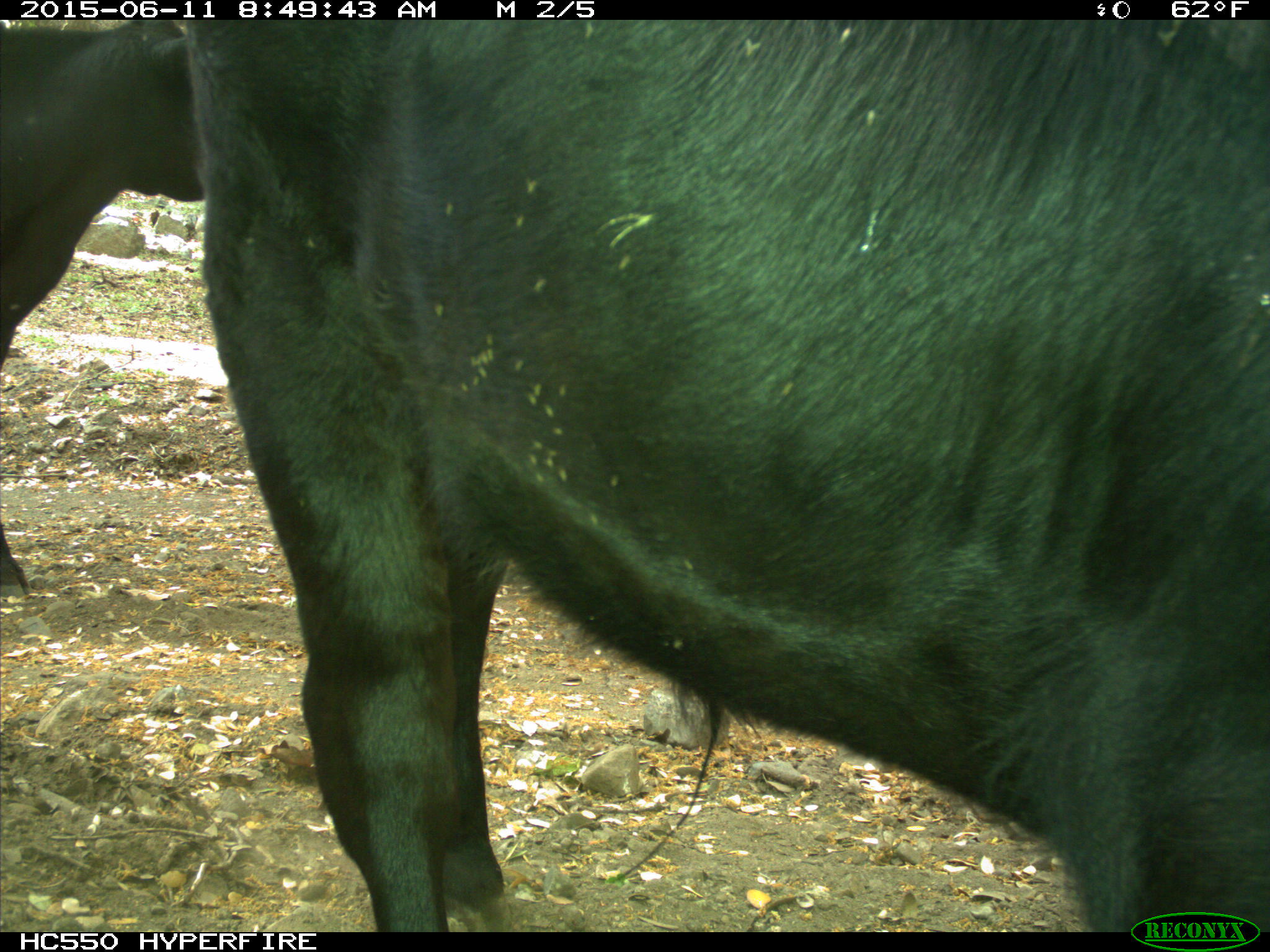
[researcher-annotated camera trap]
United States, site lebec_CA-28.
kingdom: Animalia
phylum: Chordata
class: Mammalia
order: Artiodactyla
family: Bovidae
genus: Bos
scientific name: Bos taurus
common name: domestic cow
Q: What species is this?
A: Bos taurus (domestic cow).